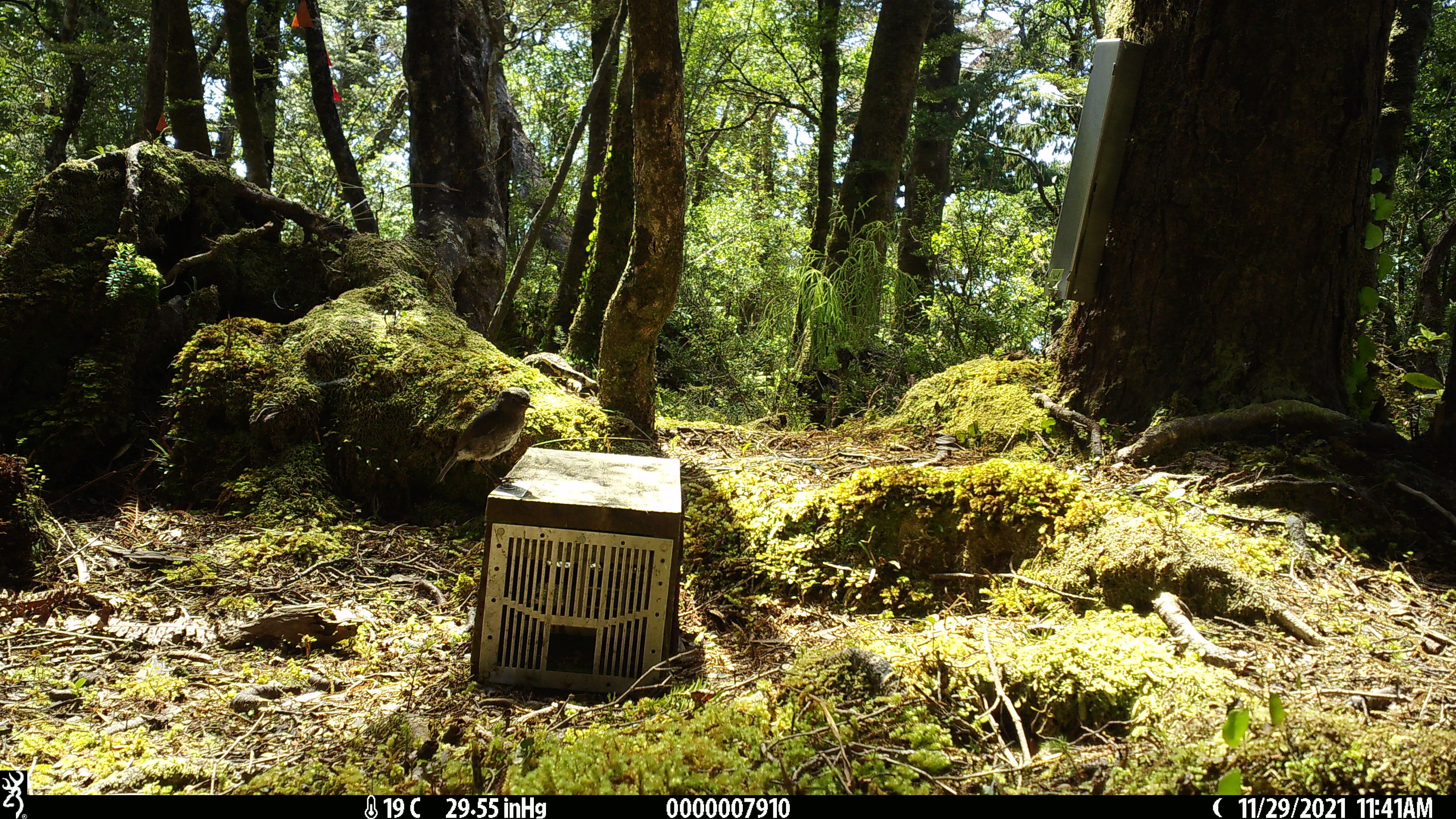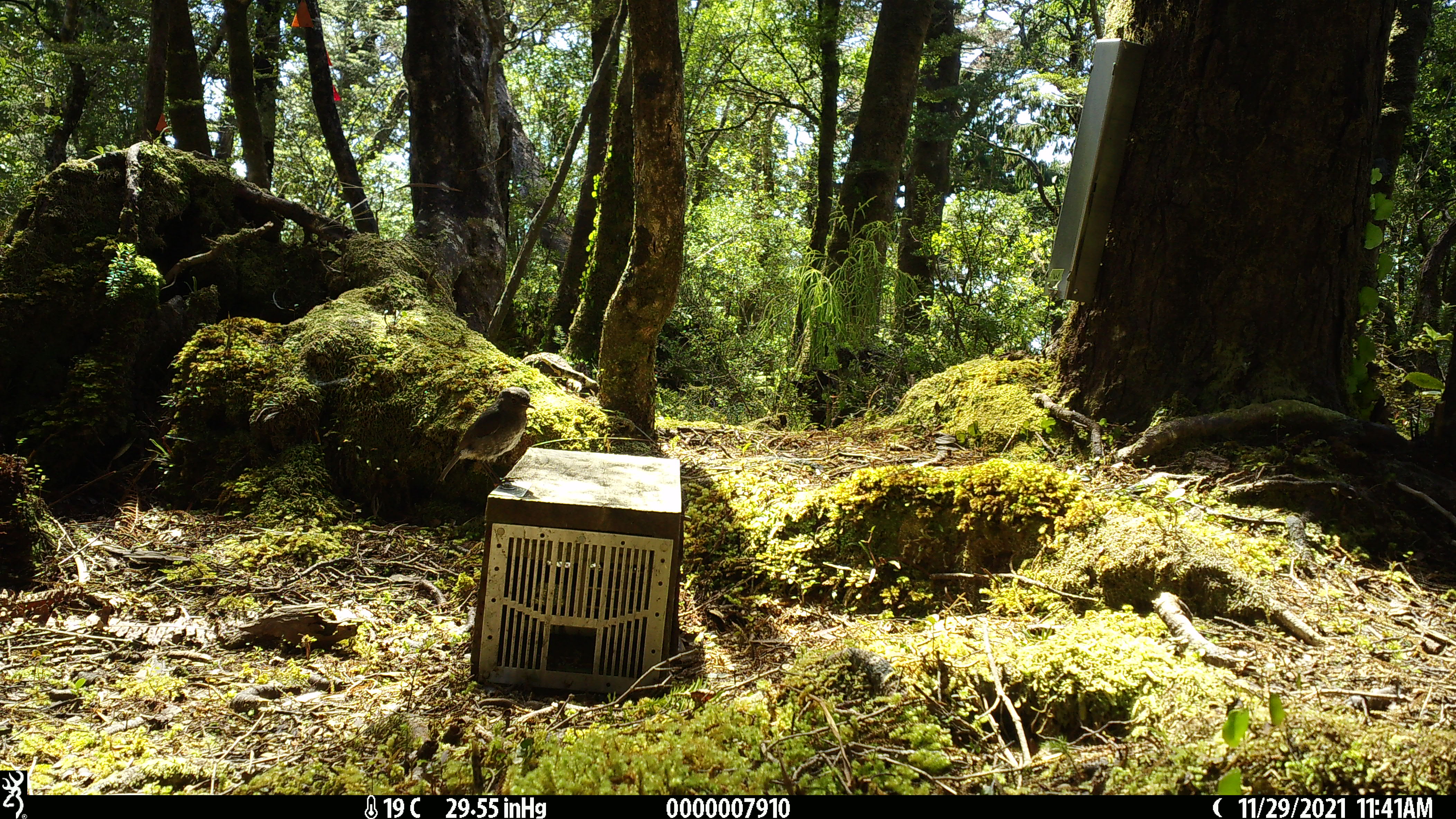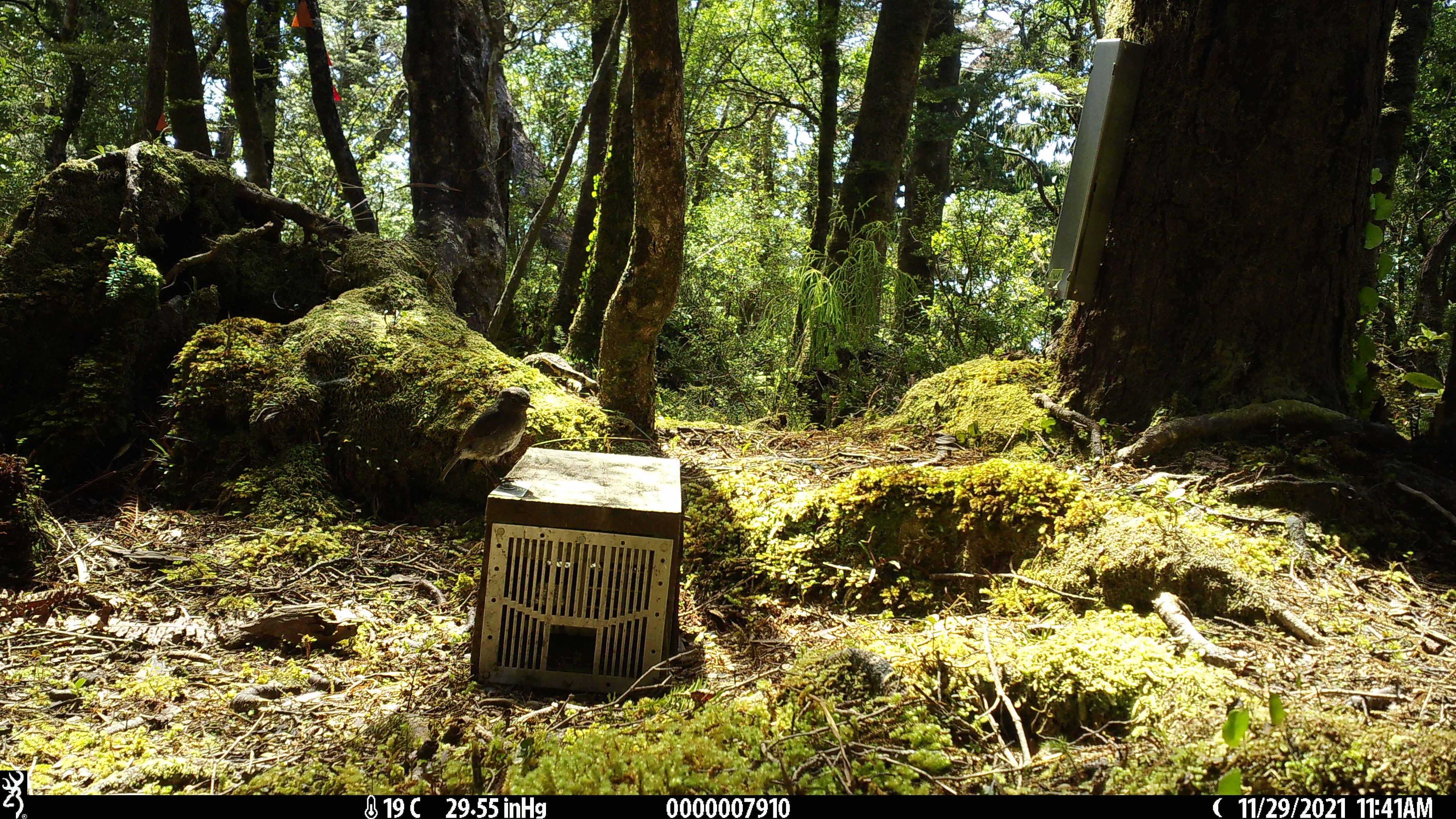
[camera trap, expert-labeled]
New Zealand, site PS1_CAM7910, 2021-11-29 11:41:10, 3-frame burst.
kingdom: Animalia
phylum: Chordata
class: Aves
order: Passeriformes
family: Petroicidae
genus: Petroica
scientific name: Petroica australis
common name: new zealand robin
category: robin